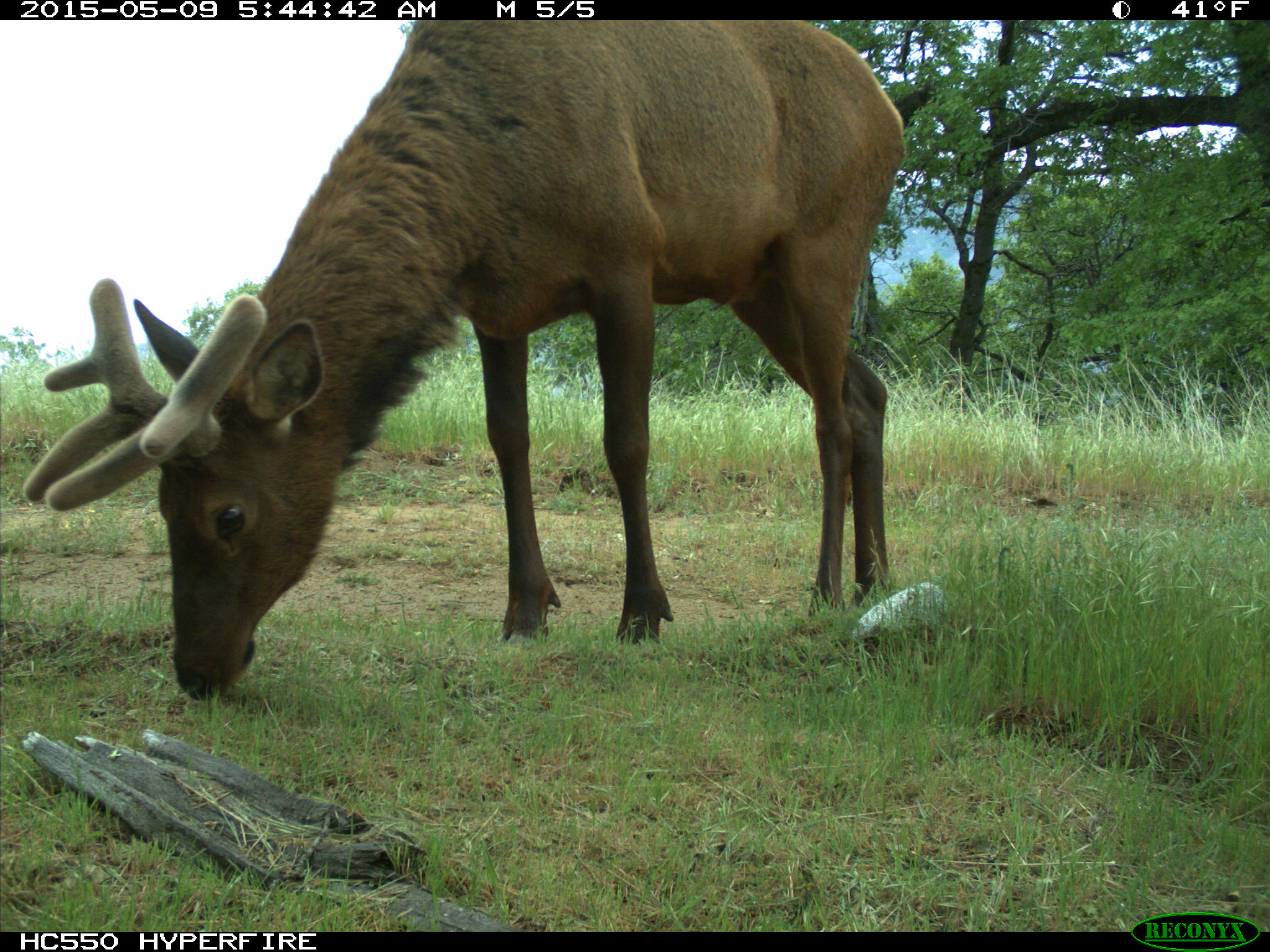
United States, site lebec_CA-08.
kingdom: Animalia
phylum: Chordata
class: Mammalia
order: Artiodactyla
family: Cervidae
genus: Cervus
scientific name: Cervus canadensis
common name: elk